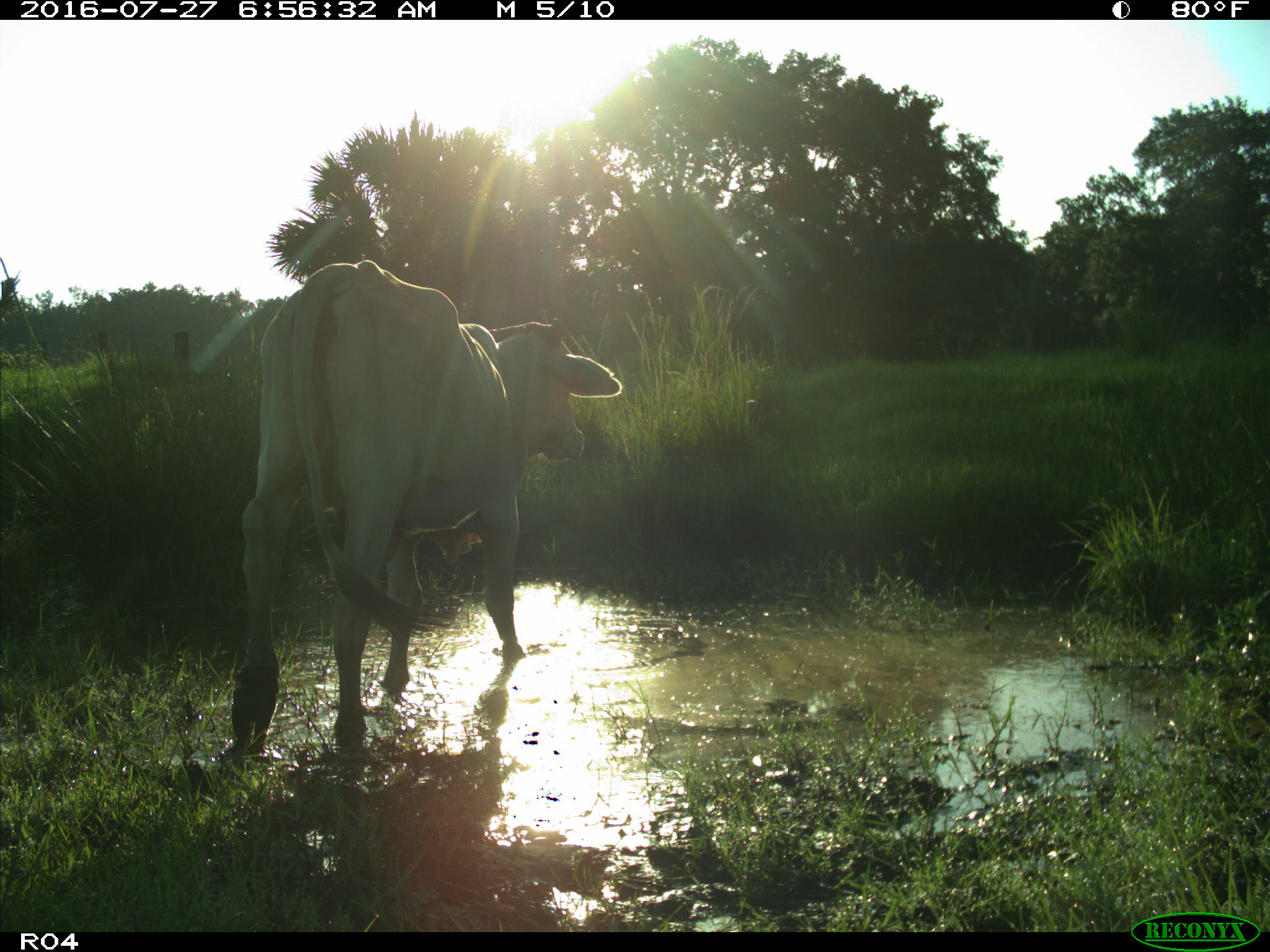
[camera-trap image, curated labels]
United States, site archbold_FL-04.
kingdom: Animalia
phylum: Chordata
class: Mammalia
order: Artiodactyla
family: Bovidae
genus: Bos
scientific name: Bos taurus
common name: domestic cow